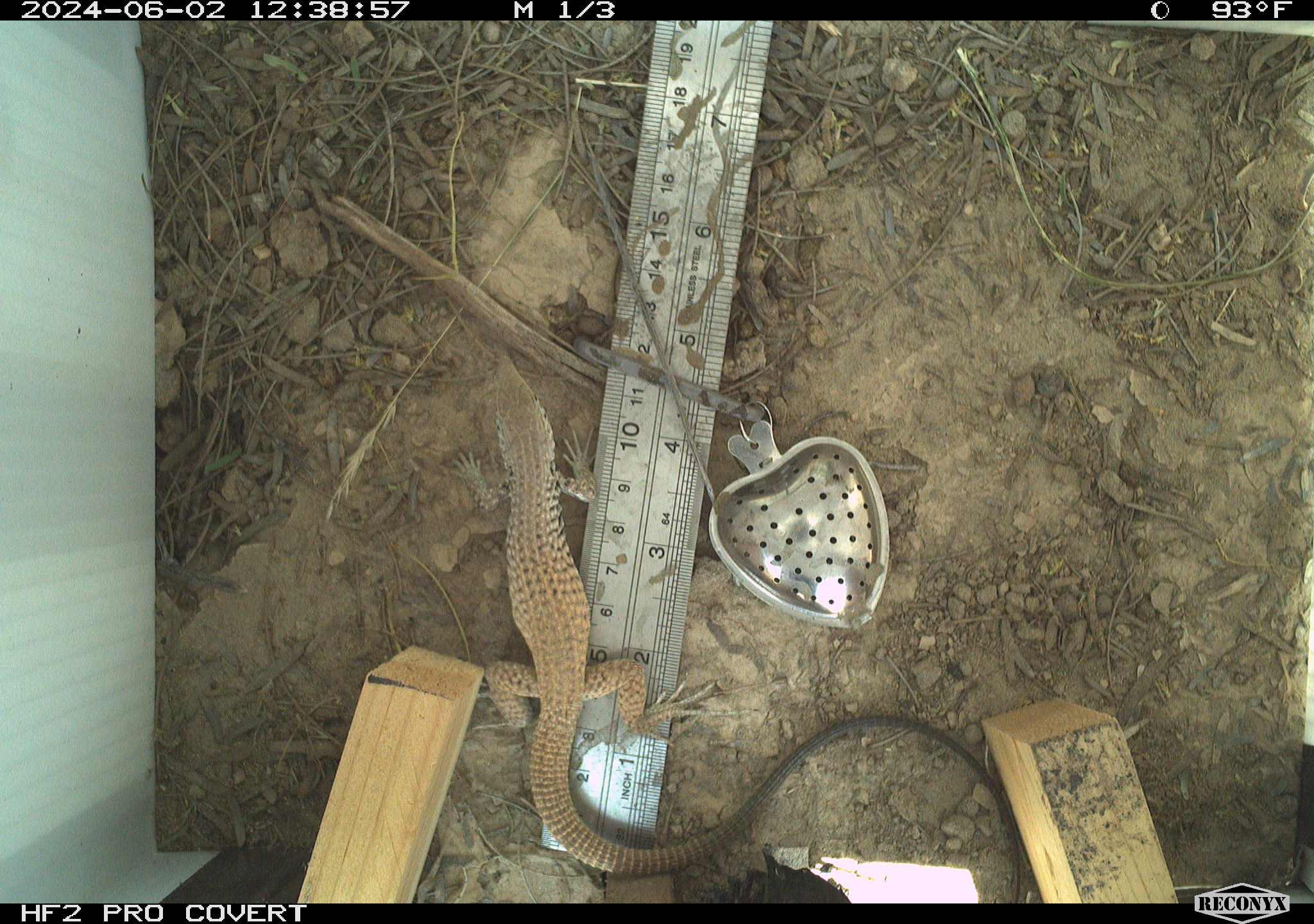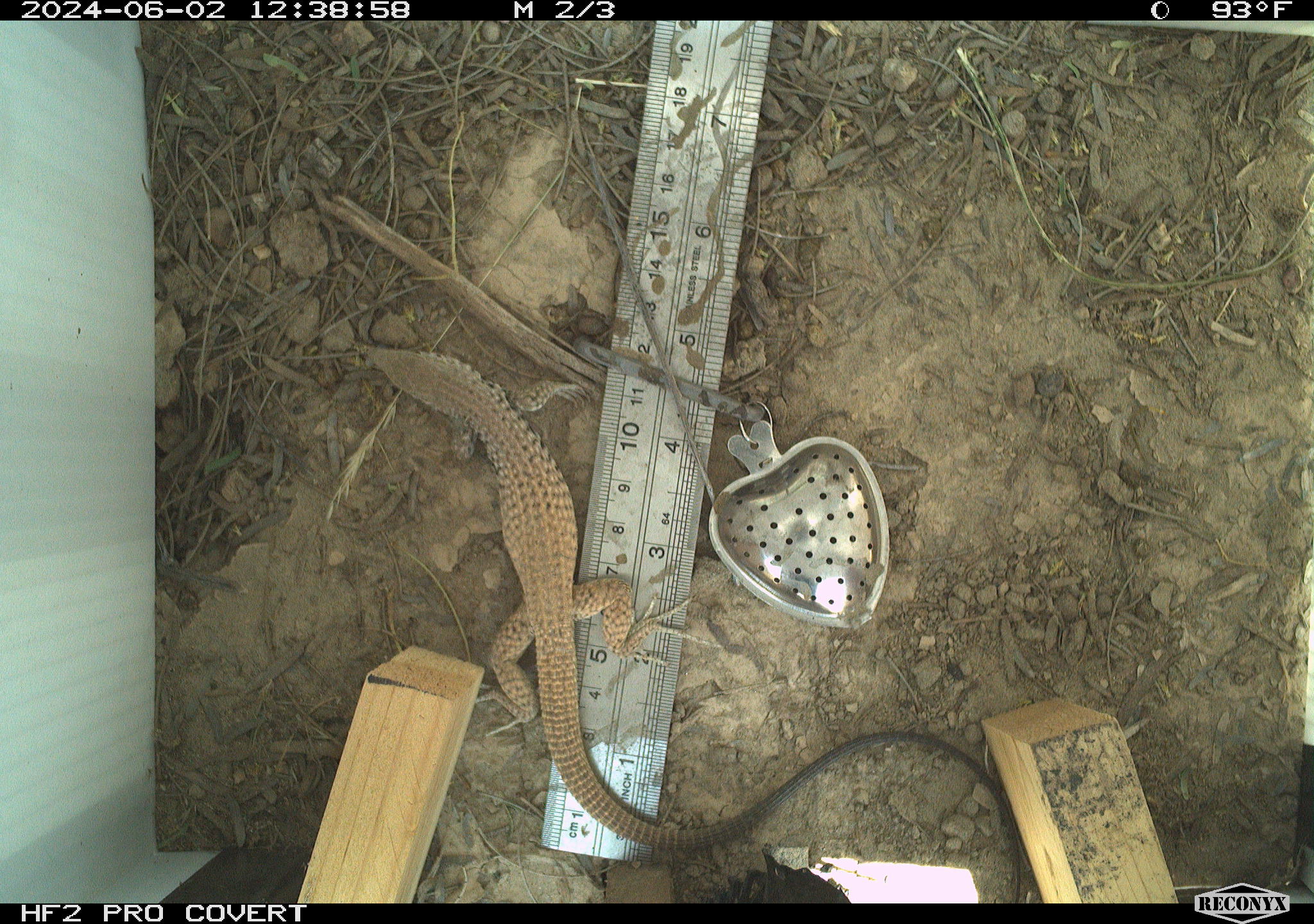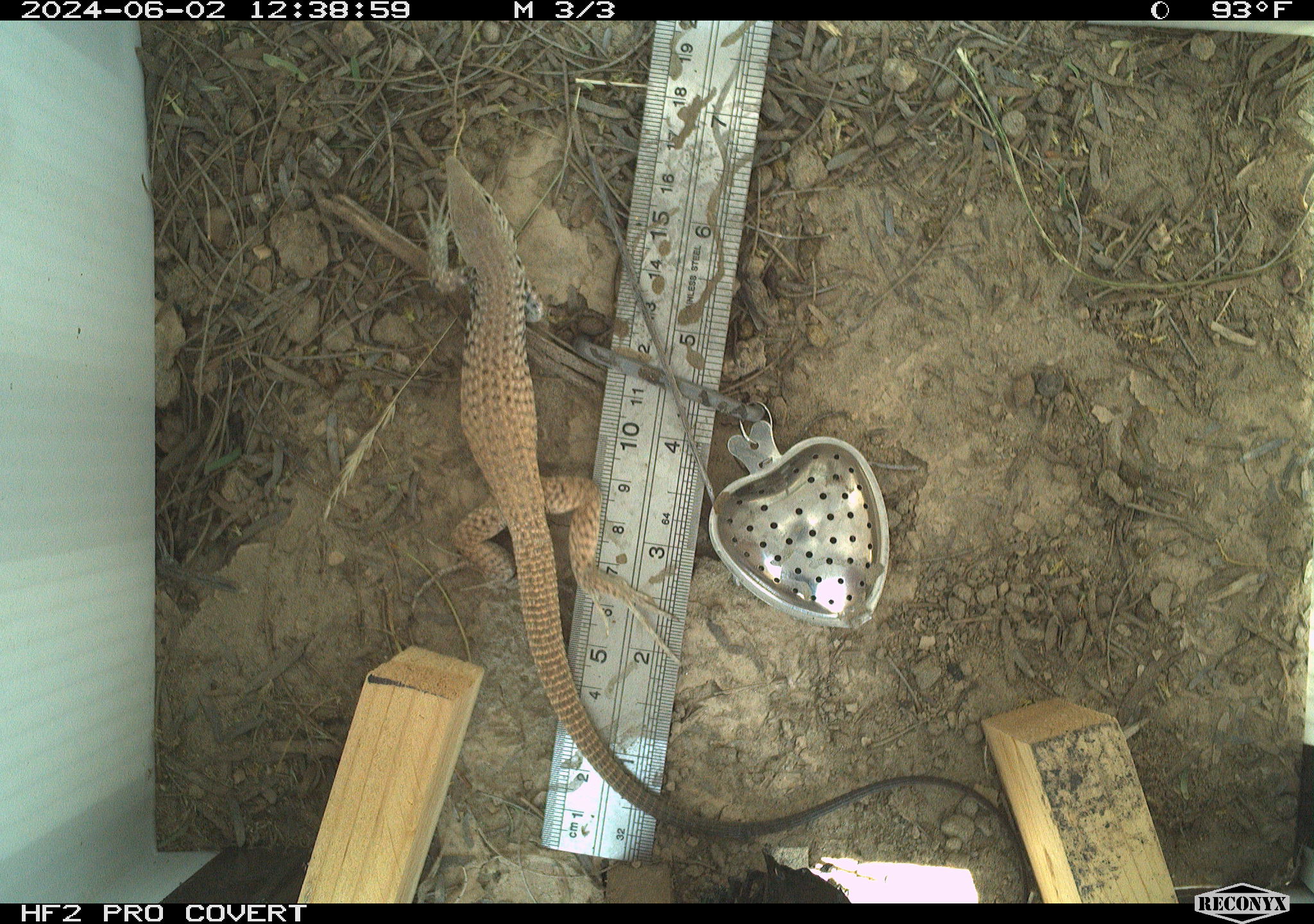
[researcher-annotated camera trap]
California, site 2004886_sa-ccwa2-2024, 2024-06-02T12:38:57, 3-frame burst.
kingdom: Animalia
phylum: Chordata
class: Reptilia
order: Squamata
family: Teiidae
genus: Aspidoscelis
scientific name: Aspidoscelis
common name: whiptail lizards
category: aspidoscelis species